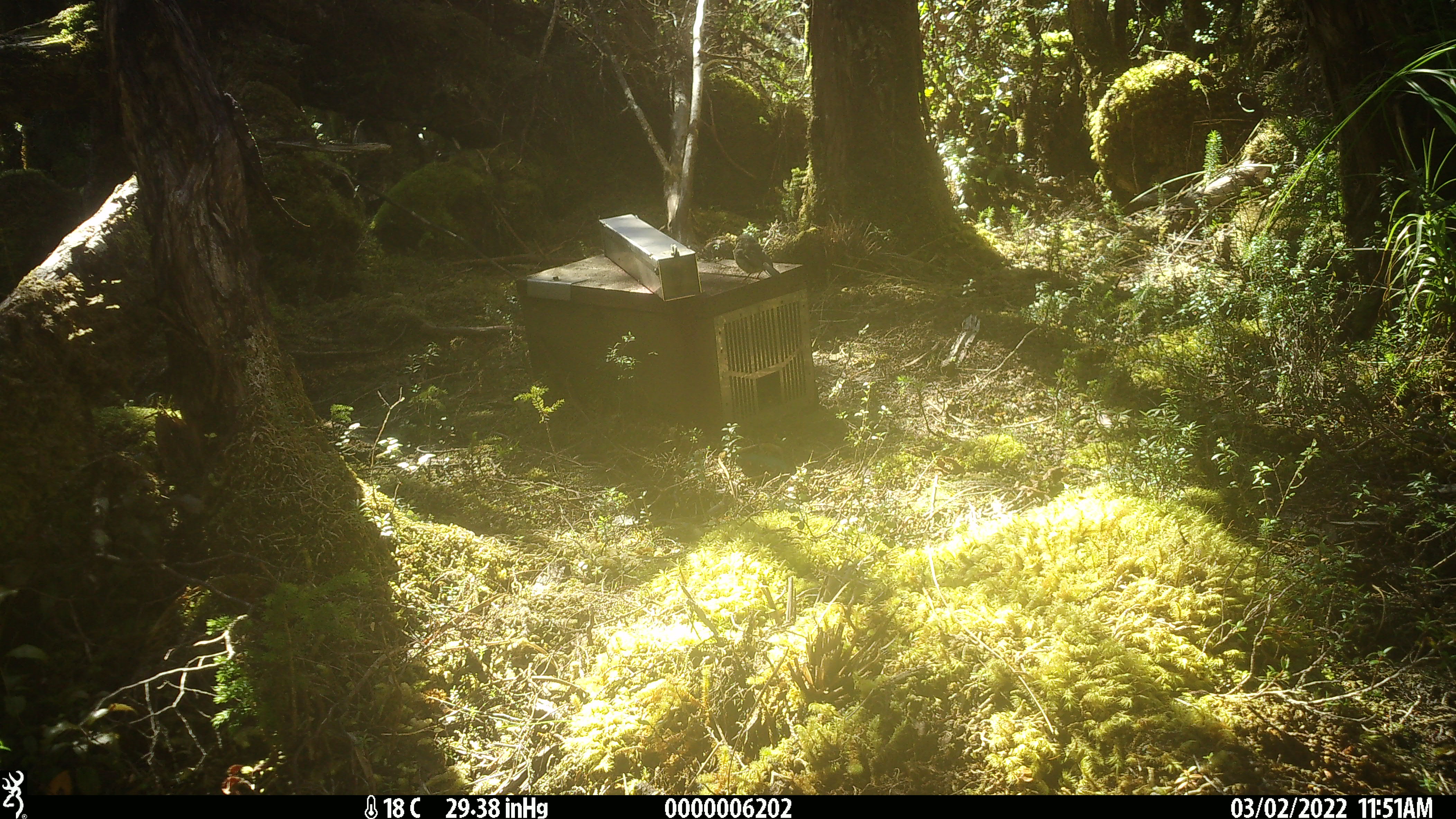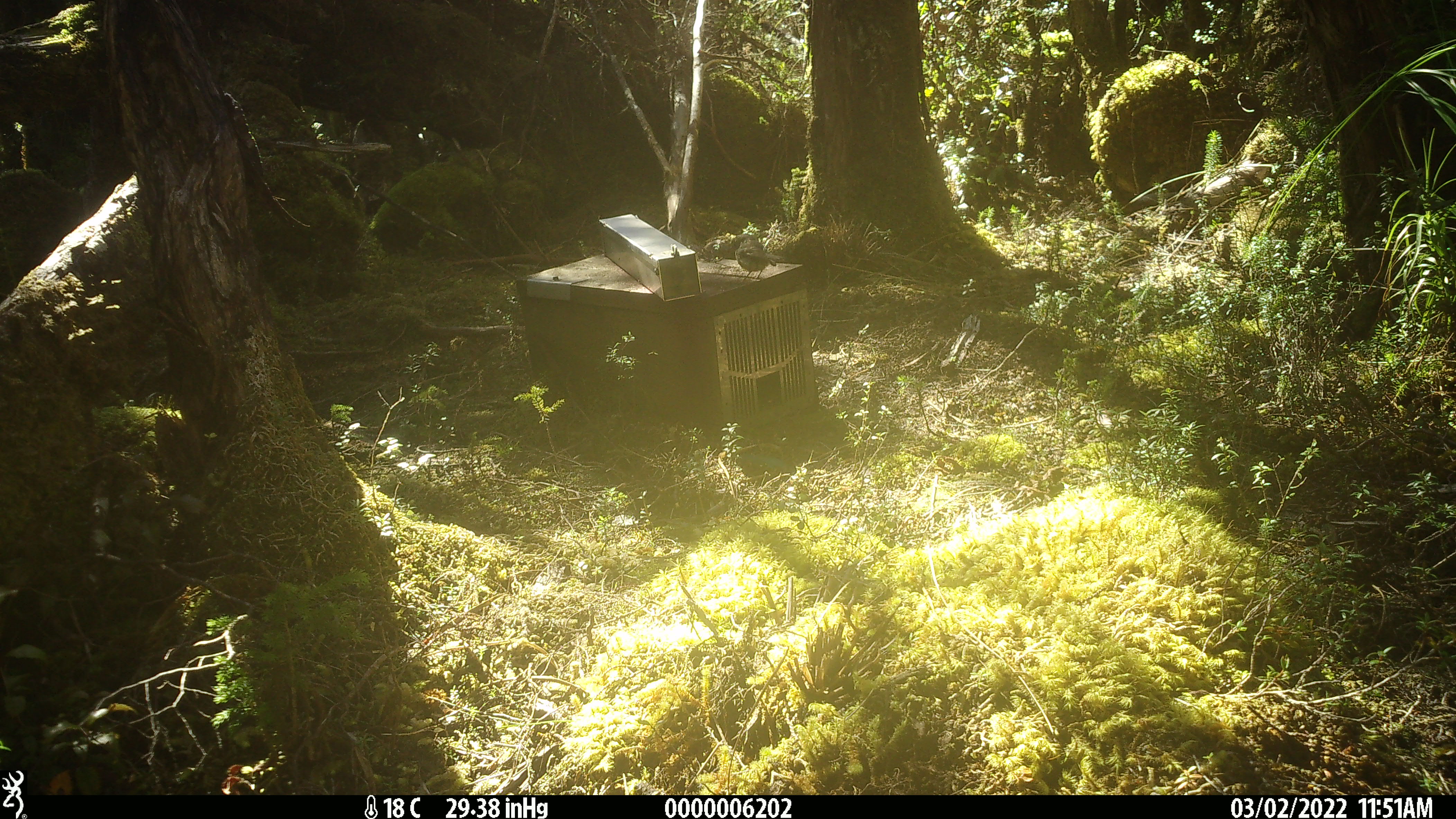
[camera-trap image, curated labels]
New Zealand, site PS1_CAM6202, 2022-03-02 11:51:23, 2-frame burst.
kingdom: Animalia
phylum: Chordata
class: Aves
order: Passeriformes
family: Petroicidae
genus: Petroica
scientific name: Petroica macrocephala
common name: tomtit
Tomtit (Petroica macrocephala).